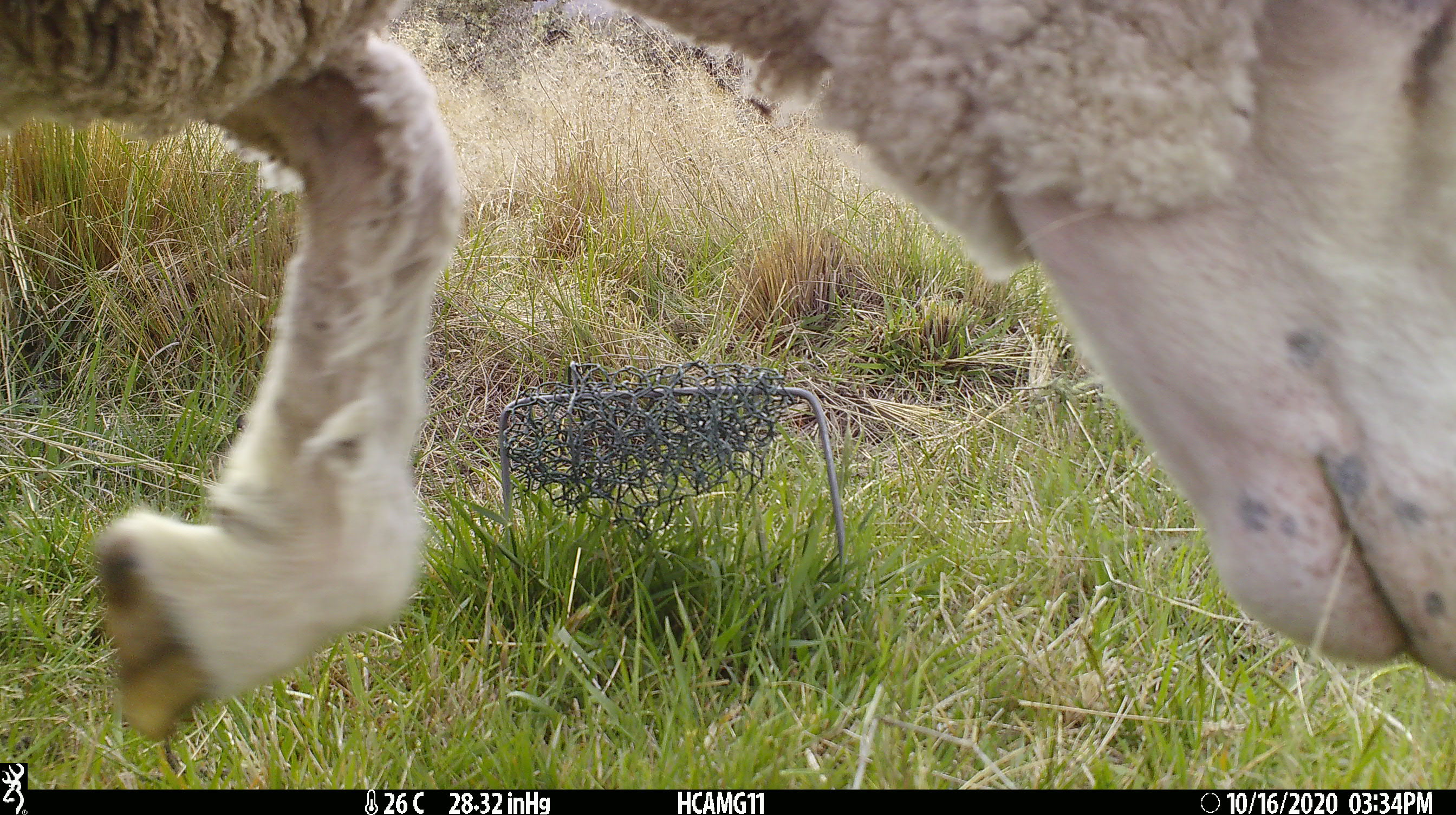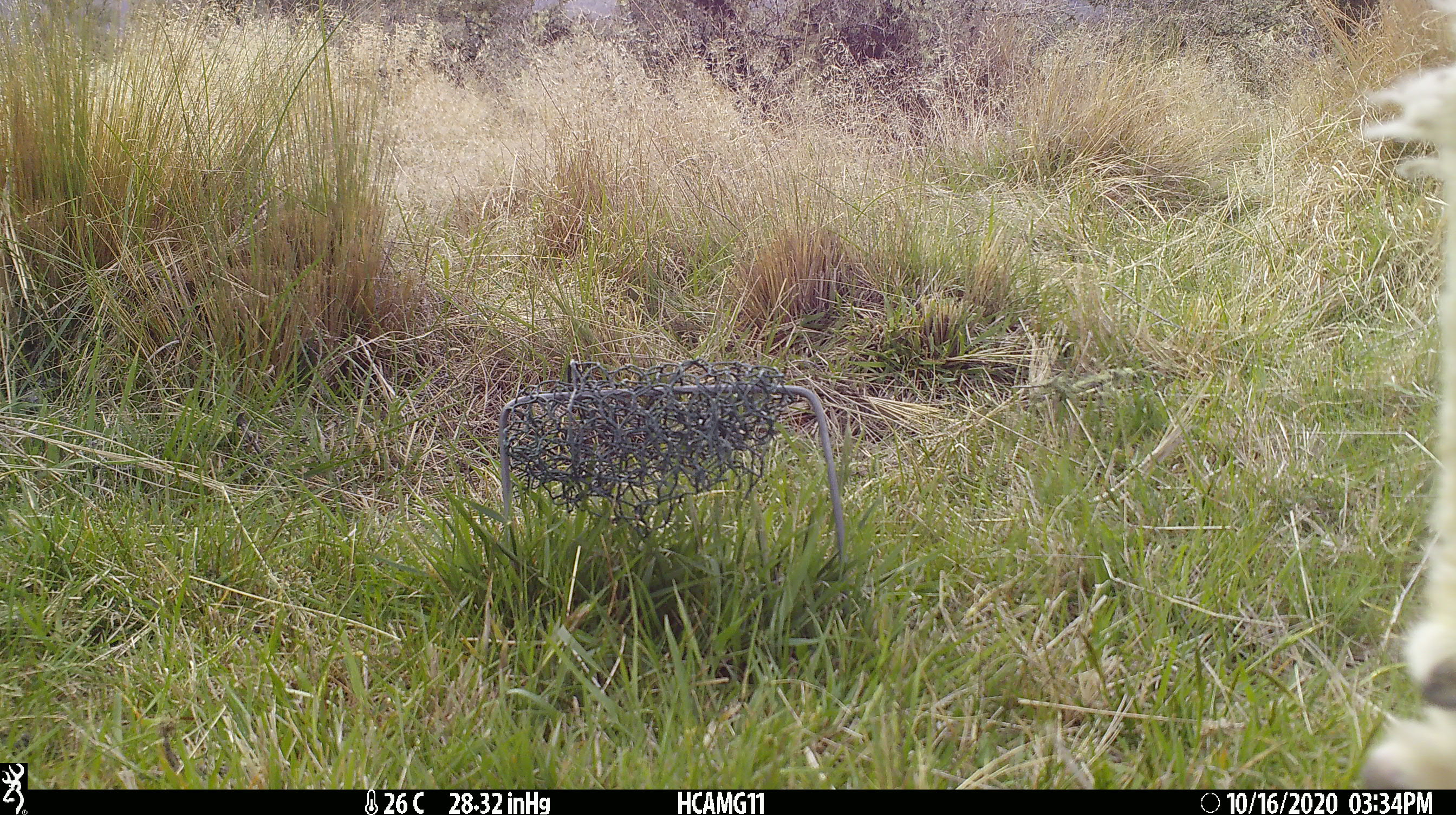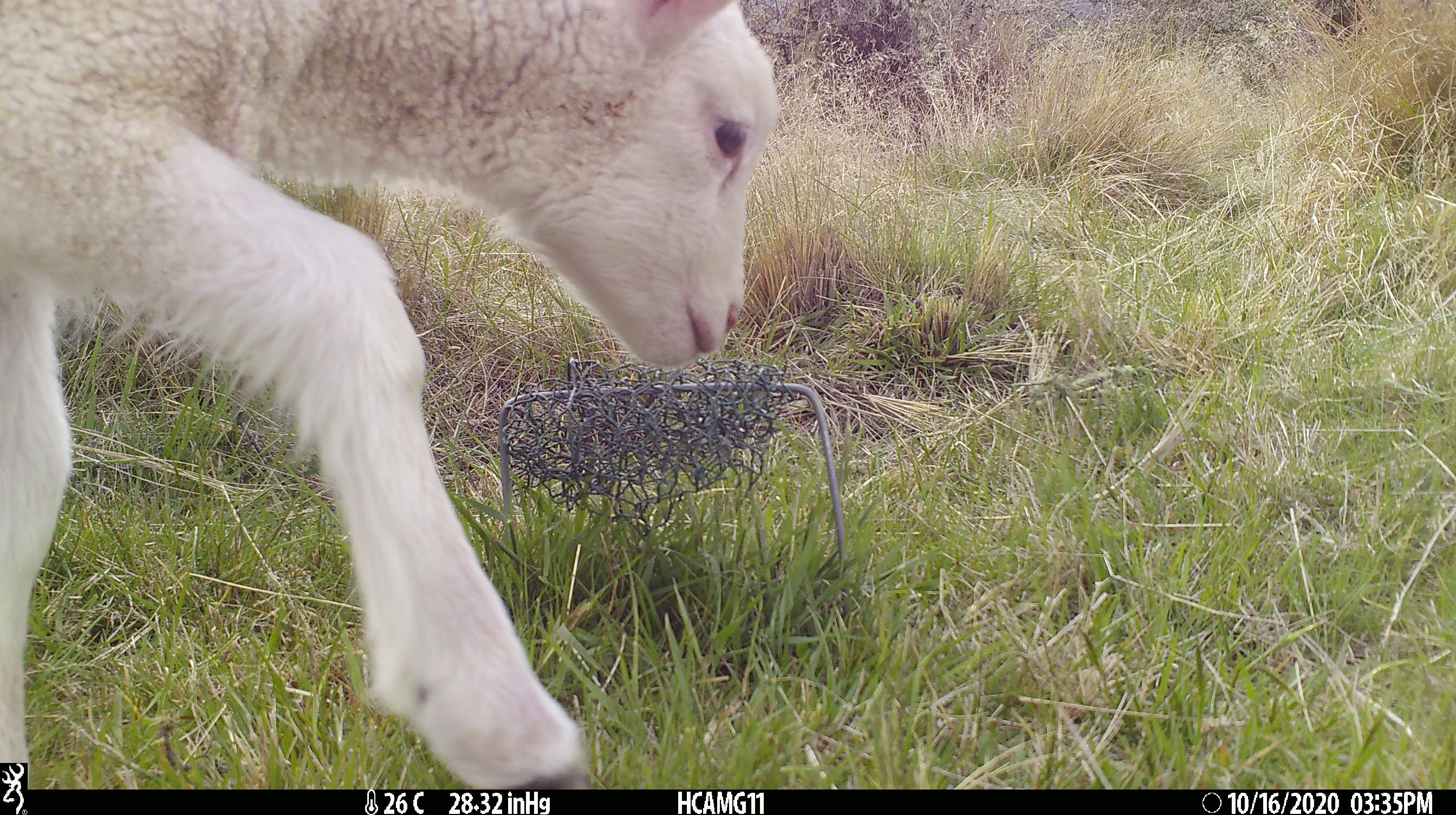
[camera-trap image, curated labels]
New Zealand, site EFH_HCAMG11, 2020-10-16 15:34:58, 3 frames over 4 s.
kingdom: Animalia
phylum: Chordata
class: Mammalia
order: Artiodactyla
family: Bovidae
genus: Ovis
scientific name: Ovis aries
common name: domestic sheep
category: sheep